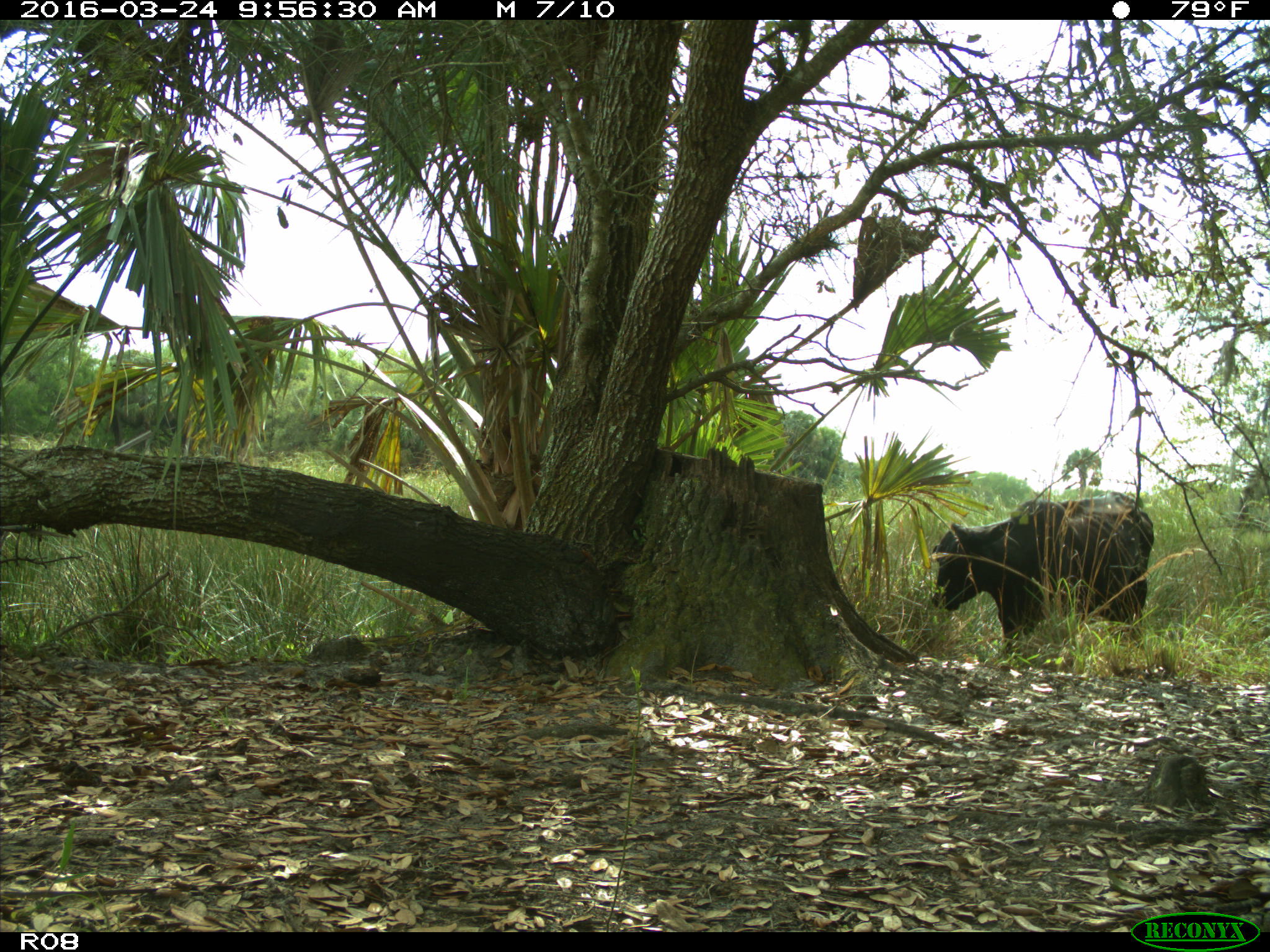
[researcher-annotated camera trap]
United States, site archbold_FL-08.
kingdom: Animalia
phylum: Chordata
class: Mammalia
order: Artiodactyla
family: Bovidae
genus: Bos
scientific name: Bos taurus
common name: domestic cow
Bos taurus (domestic cow).